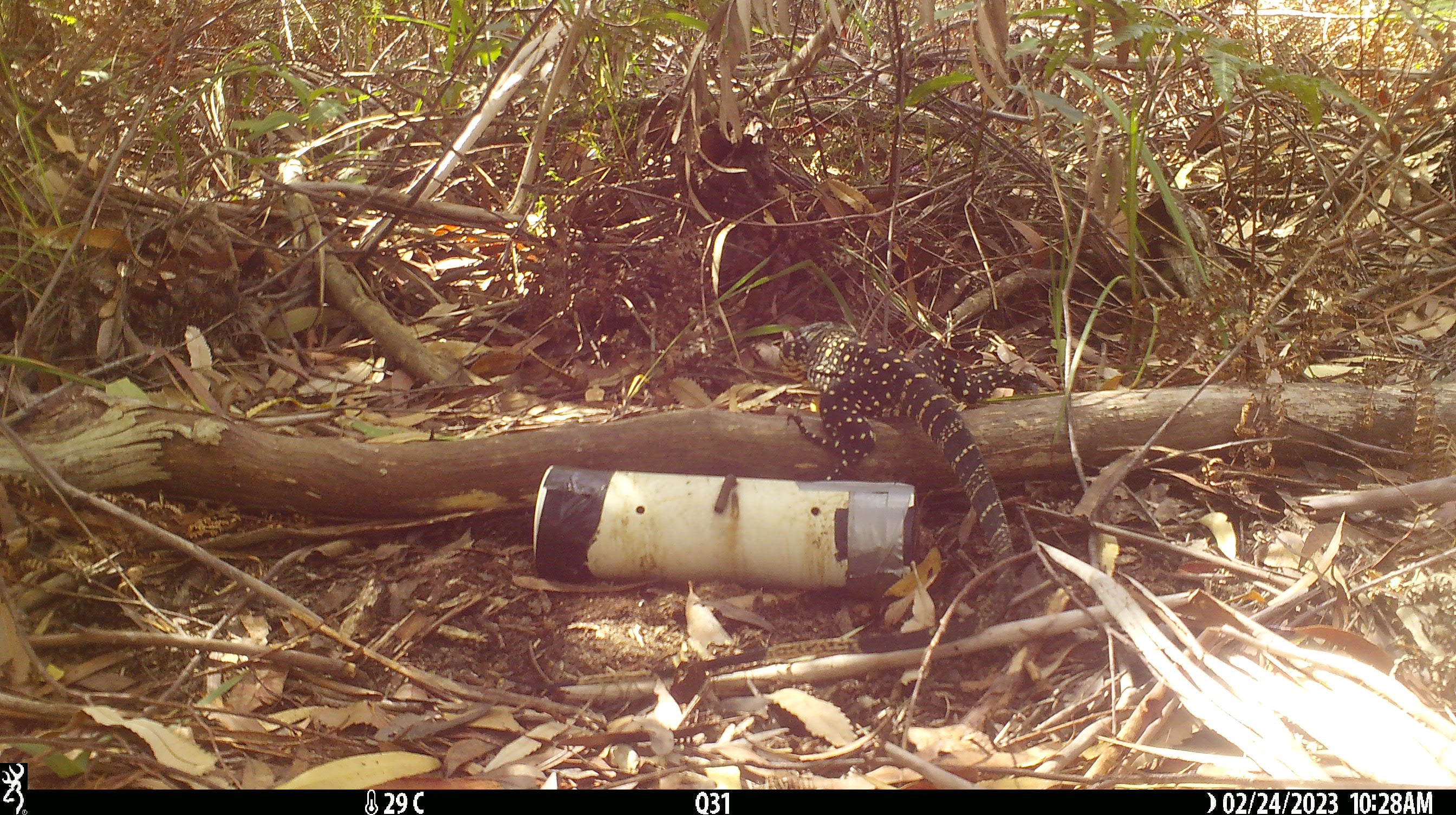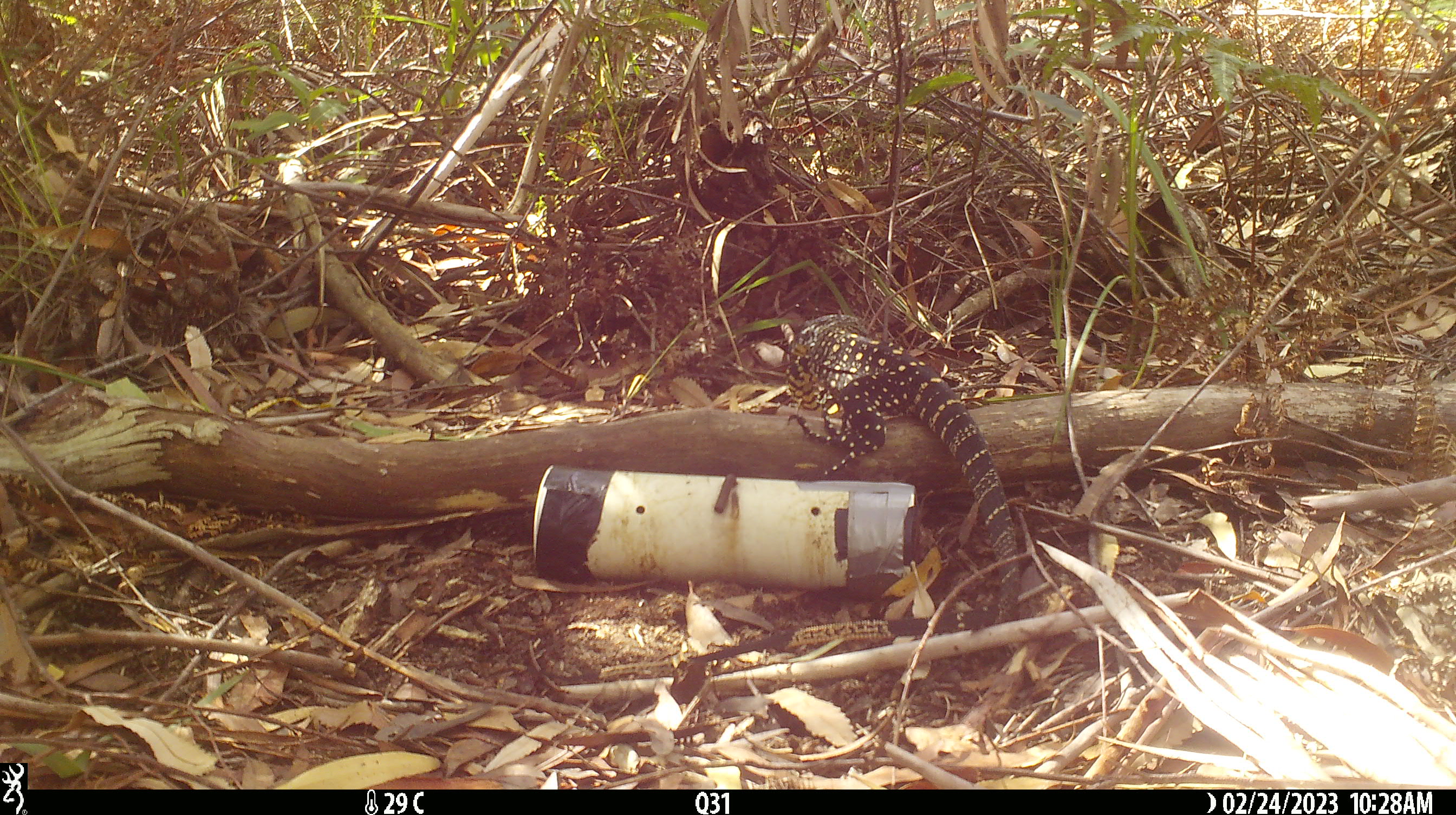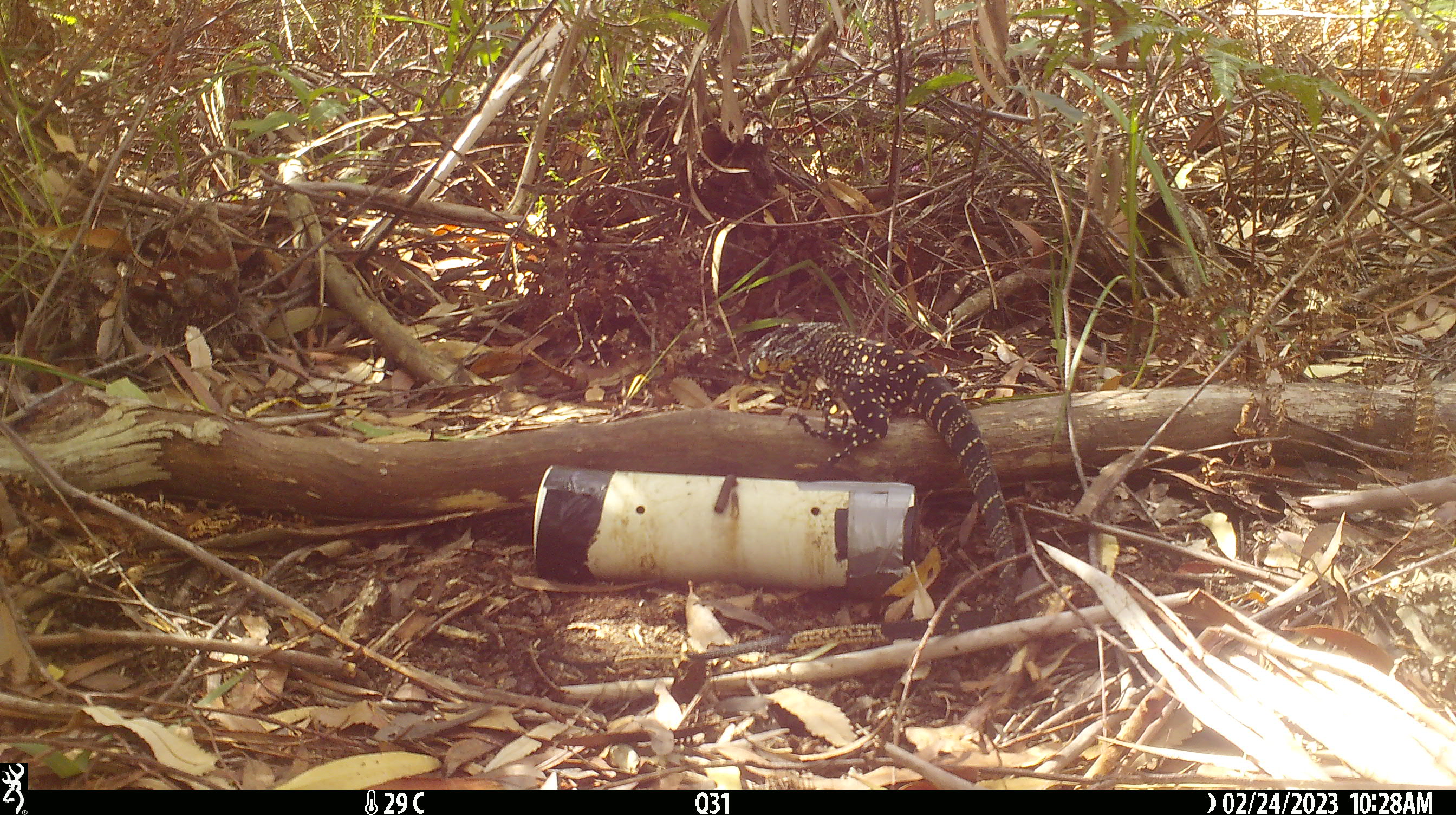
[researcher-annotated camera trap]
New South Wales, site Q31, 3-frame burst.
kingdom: Animalia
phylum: Chordata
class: Reptilia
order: Squamata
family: Varanidae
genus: Varanus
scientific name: Varanus varius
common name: lace monitor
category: goanna